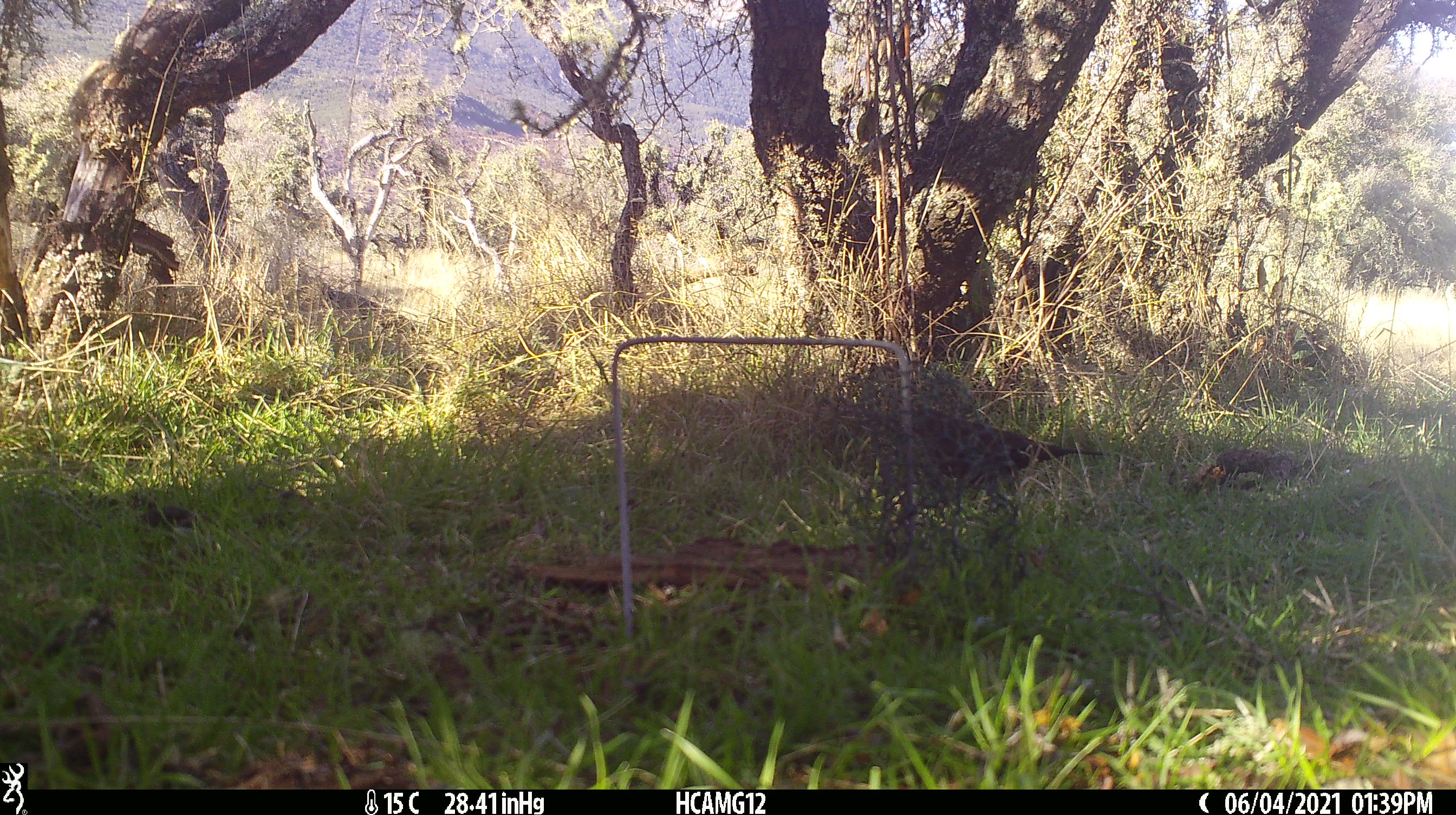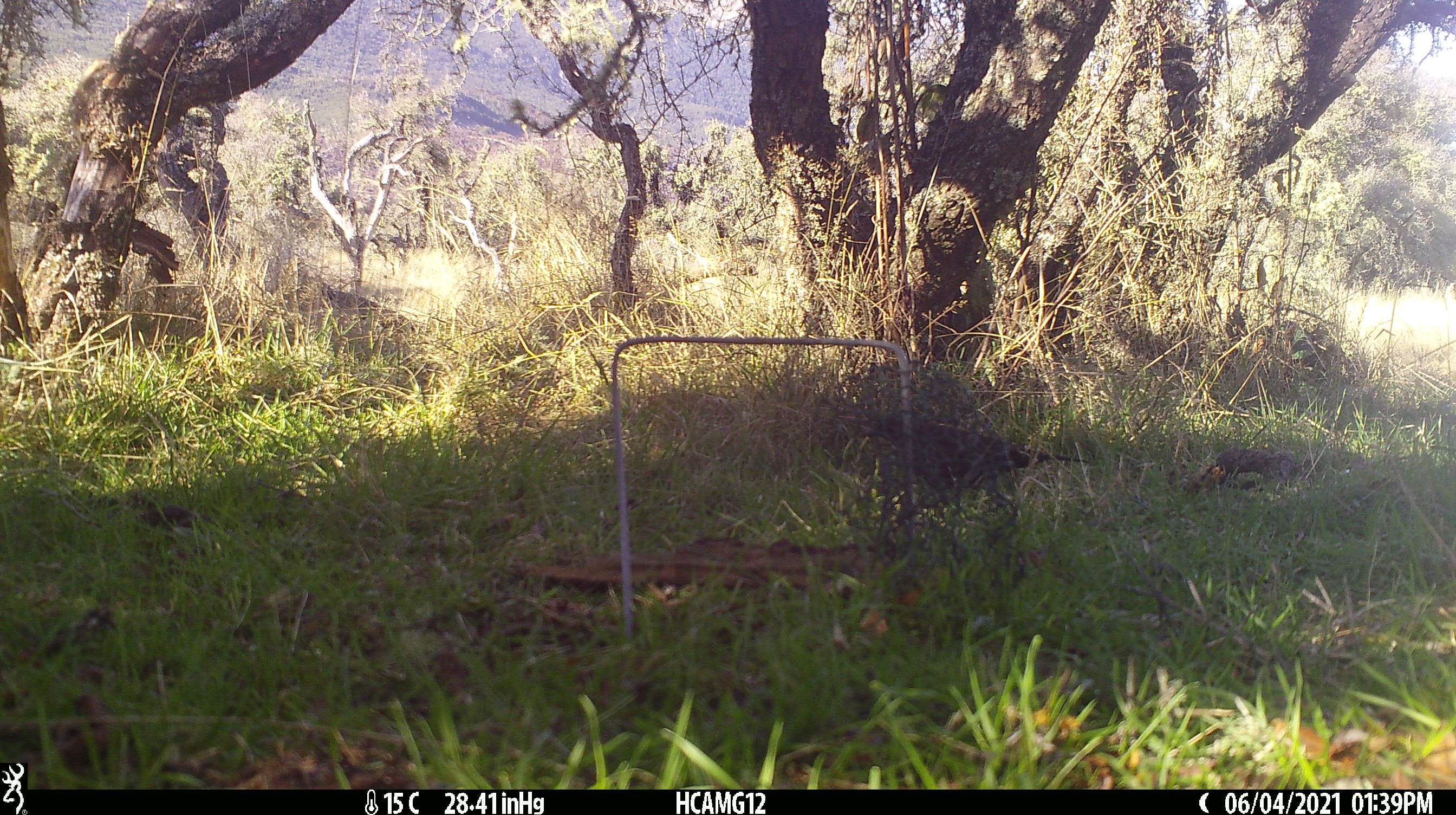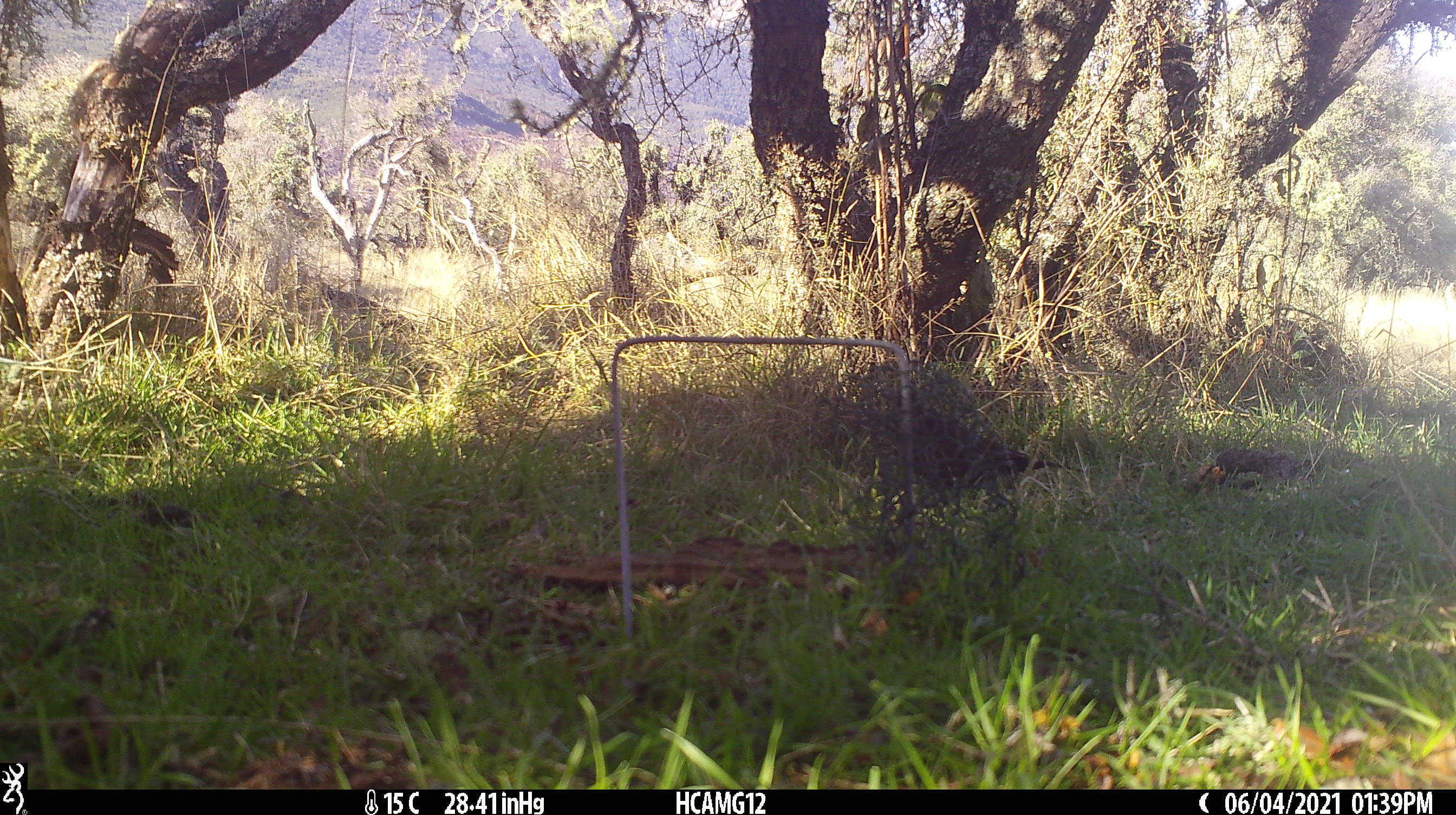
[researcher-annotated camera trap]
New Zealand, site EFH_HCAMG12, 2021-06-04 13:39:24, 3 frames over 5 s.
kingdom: Animalia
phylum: Chordata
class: Aves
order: Passeriformes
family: Turdidae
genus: Turdus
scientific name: Turdus merula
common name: eurasian blackbird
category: blackbird